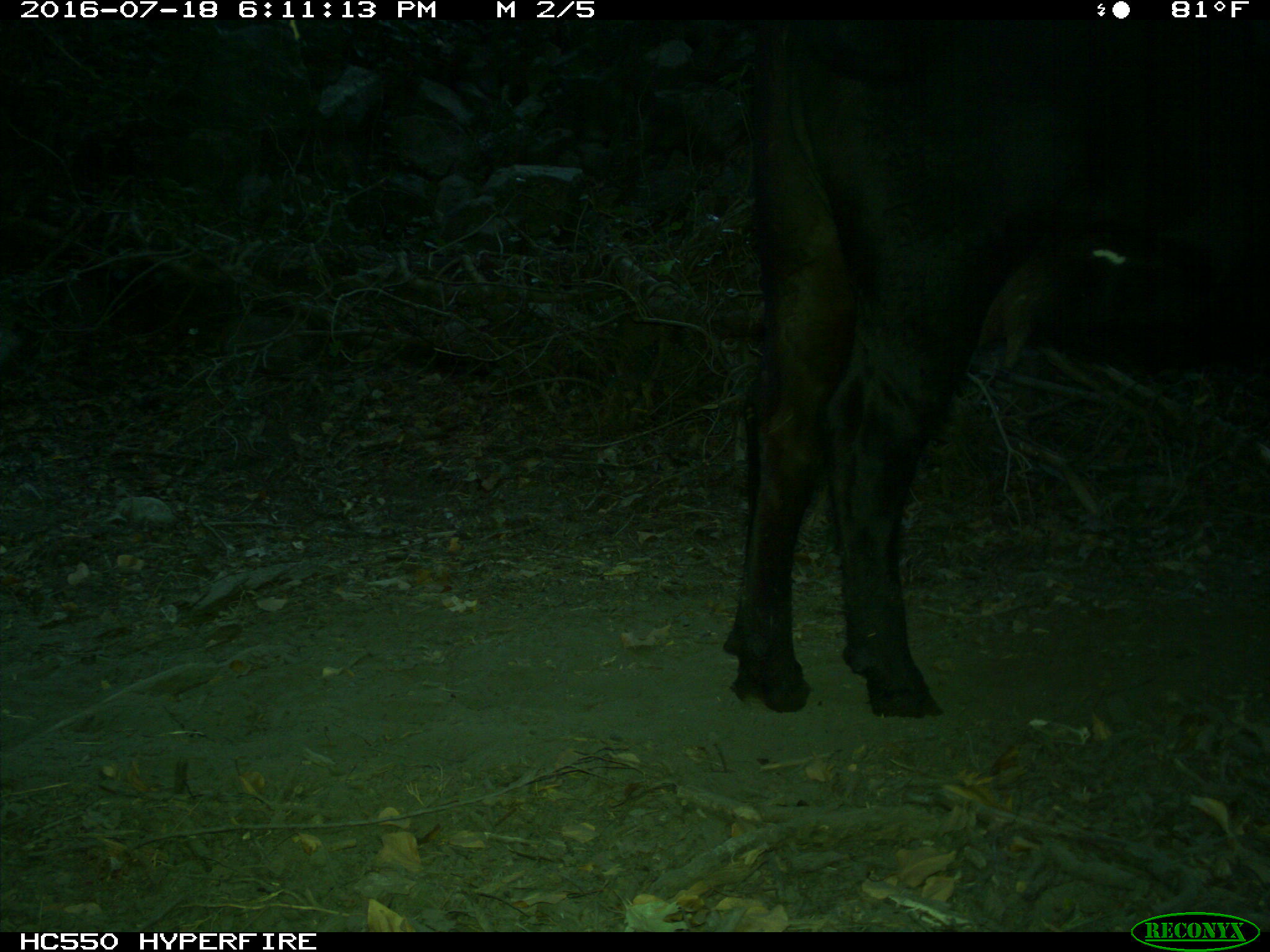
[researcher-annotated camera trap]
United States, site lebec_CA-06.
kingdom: Animalia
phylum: Chordata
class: Mammalia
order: Artiodactyla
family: Bovidae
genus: Bos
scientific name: Bos taurus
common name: domestic cow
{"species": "Bos taurus (domestic cow)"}